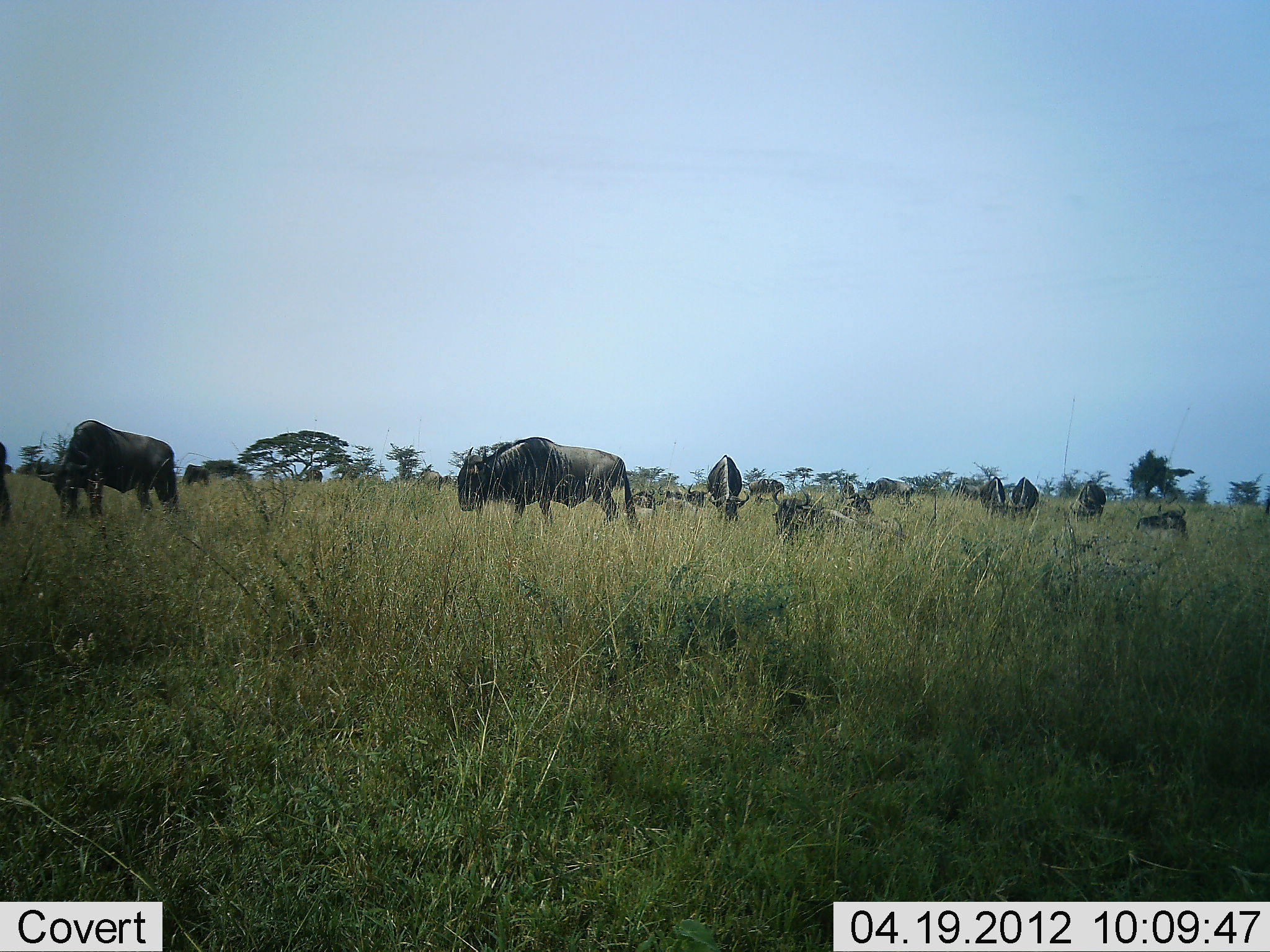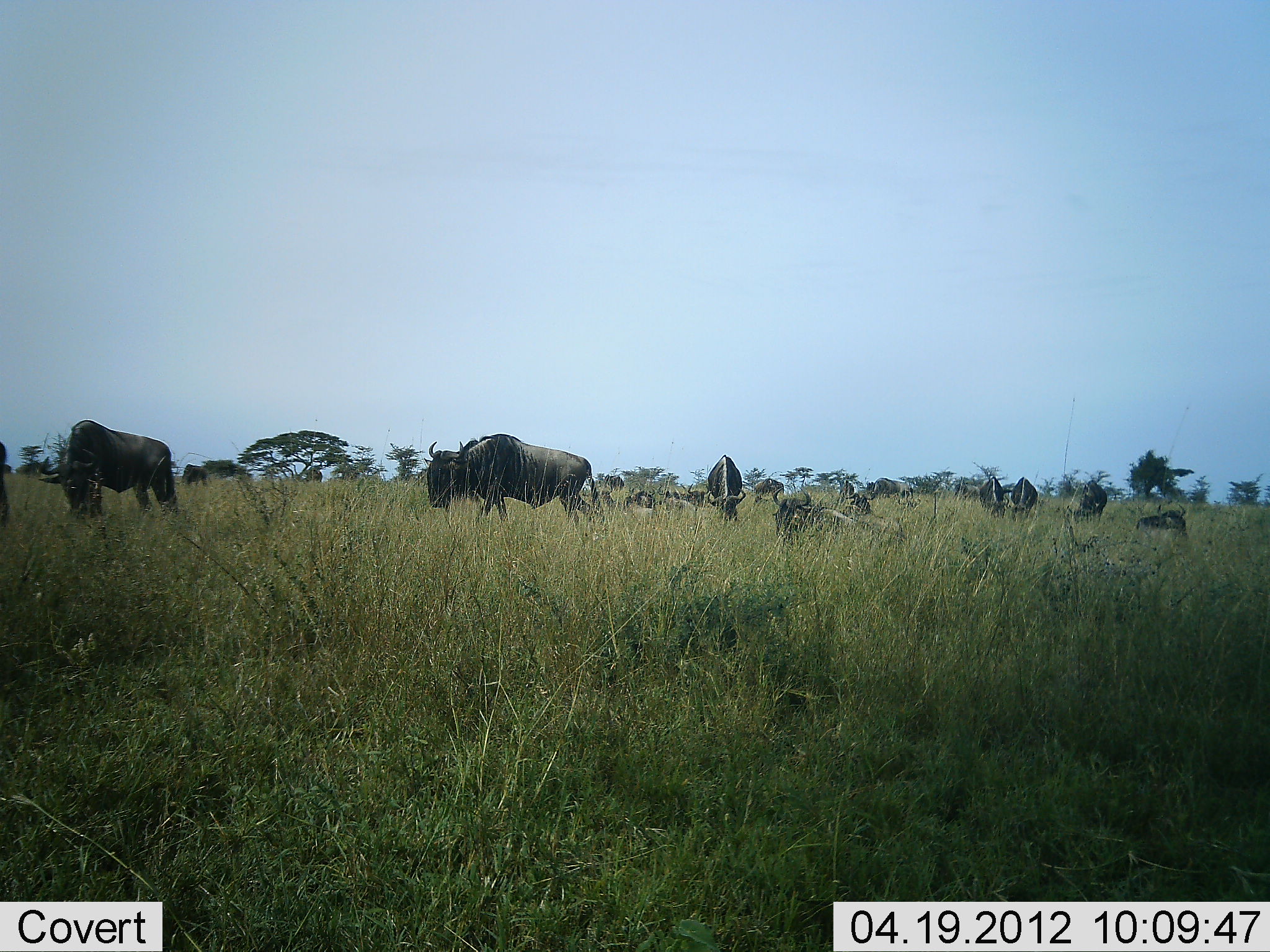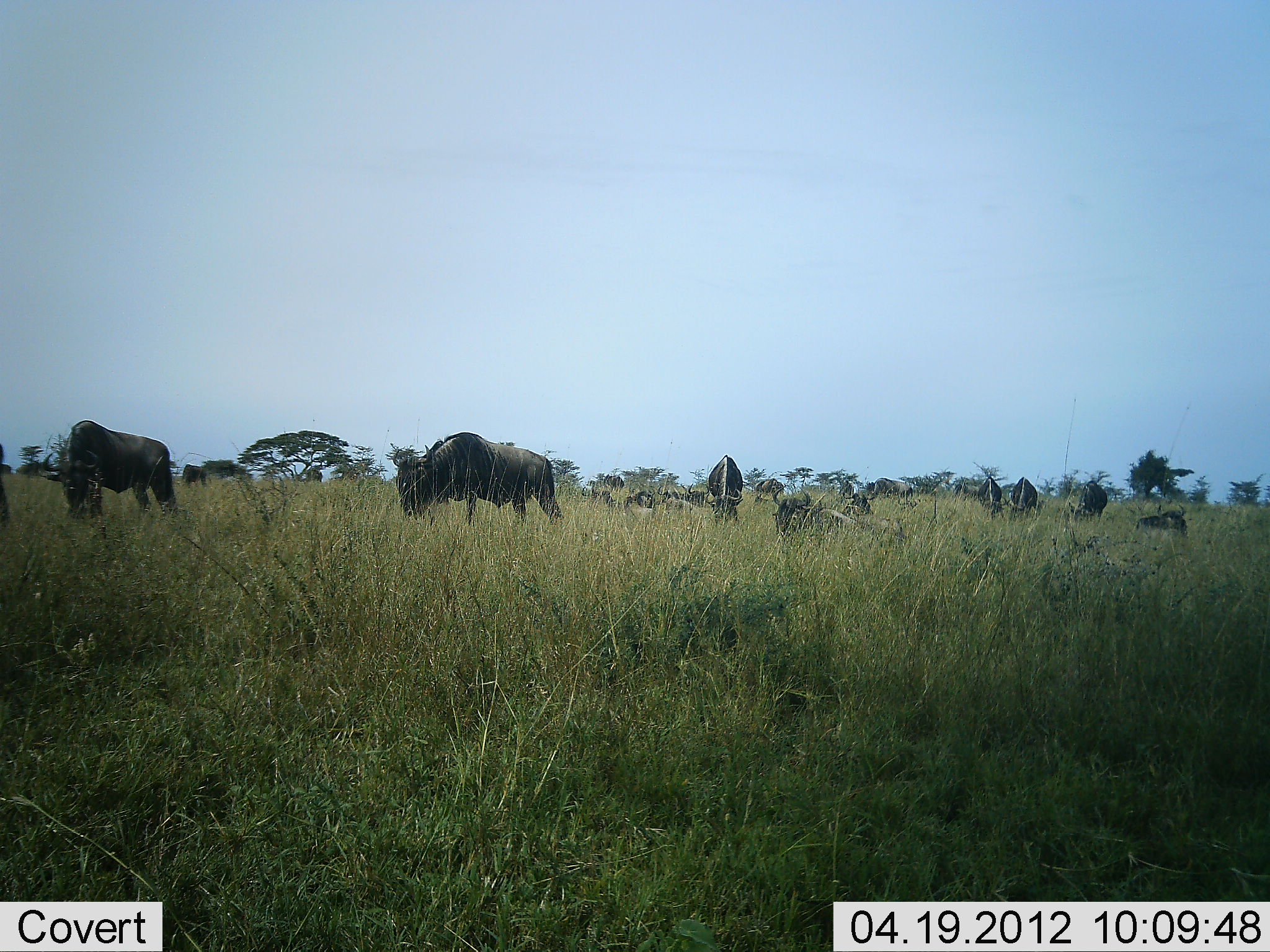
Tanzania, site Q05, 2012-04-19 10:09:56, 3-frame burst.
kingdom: Animalia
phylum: Chordata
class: Mammalia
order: Artiodactyla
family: Bovidae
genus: Connochaetes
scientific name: Connochaetes taurinus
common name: blue wildebeest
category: wildebeest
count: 11-50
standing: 33%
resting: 57%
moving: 48%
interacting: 5%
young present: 0%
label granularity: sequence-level